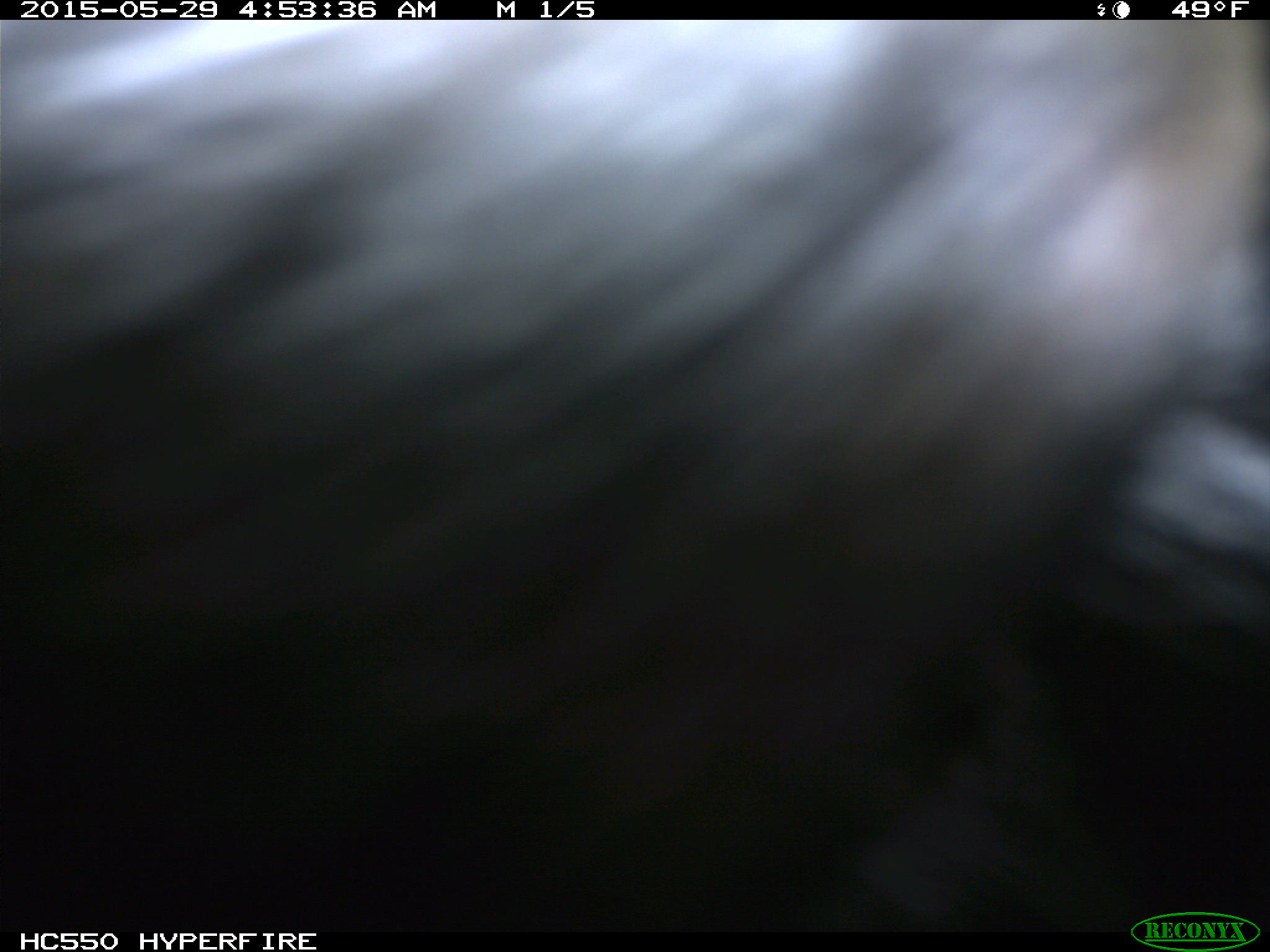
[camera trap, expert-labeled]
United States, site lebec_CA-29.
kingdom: Animalia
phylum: Chordata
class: Mammalia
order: Artiodactyla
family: Bovidae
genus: Bos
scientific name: Bos taurus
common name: domestic cow